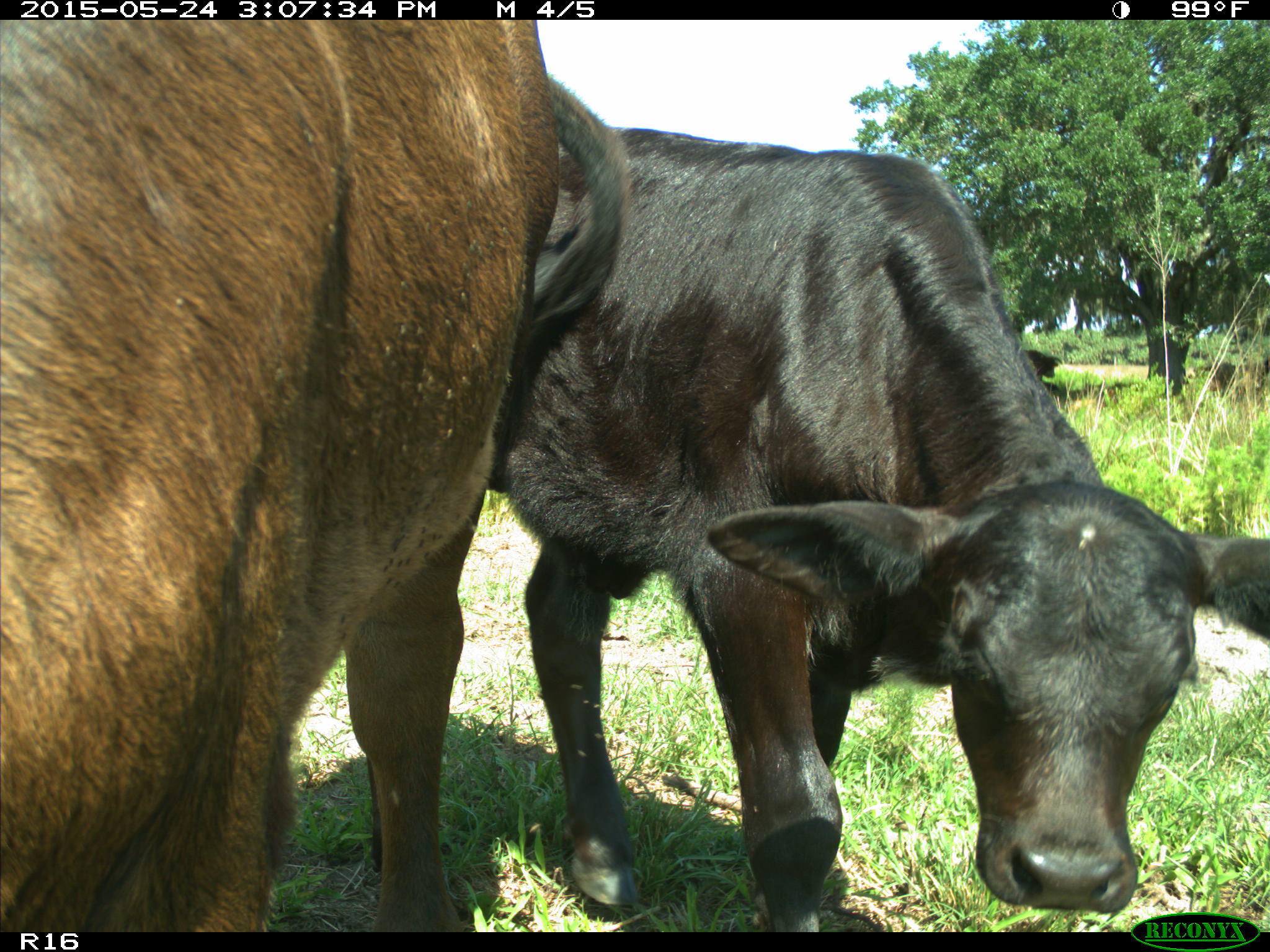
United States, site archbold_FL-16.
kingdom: Animalia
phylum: Chordata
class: Mammalia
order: Artiodactyla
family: Bovidae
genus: Bos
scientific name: Bos taurus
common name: domestic cow